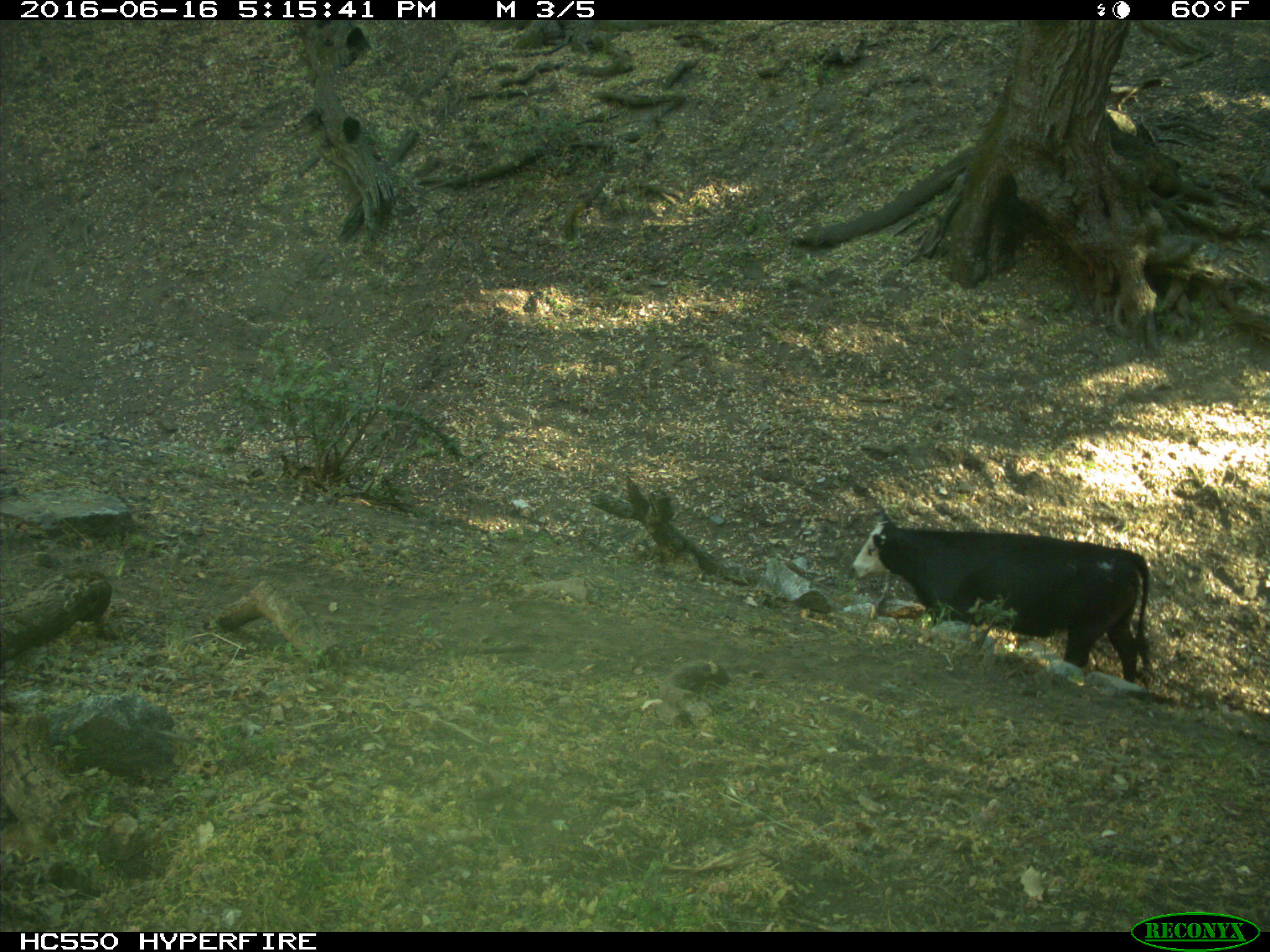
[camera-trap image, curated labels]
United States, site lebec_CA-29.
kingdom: Animalia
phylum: Chordata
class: Mammalia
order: Artiodactyla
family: Bovidae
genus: Bos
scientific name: Bos taurus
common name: domestic cow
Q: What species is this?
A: Bos taurus (domestic cow).